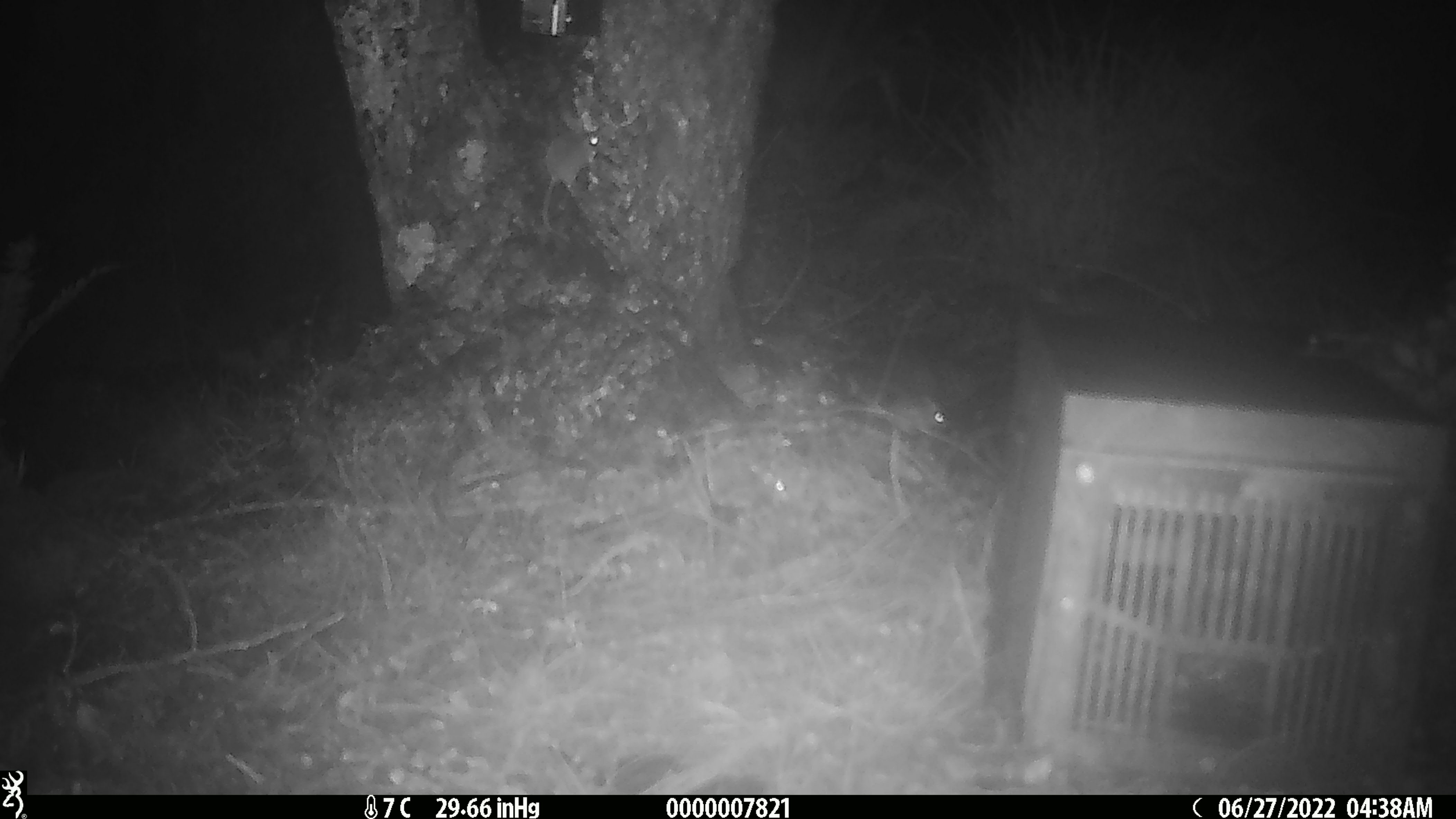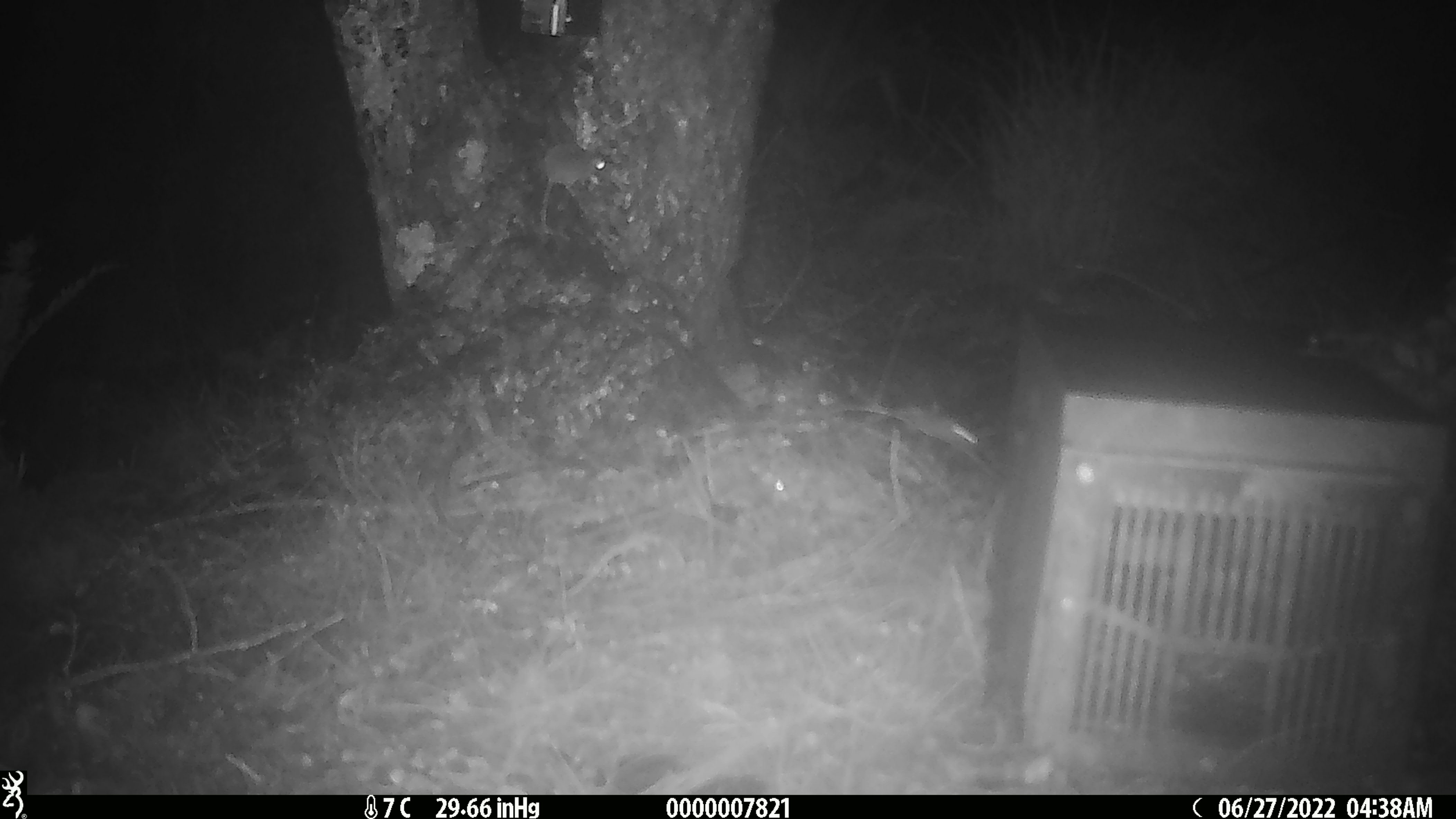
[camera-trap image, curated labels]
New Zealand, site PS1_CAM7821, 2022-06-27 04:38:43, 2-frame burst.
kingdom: Animalia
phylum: Chordata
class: Mammalia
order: Rodentia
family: Muridae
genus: Mus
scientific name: Mus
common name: mouse